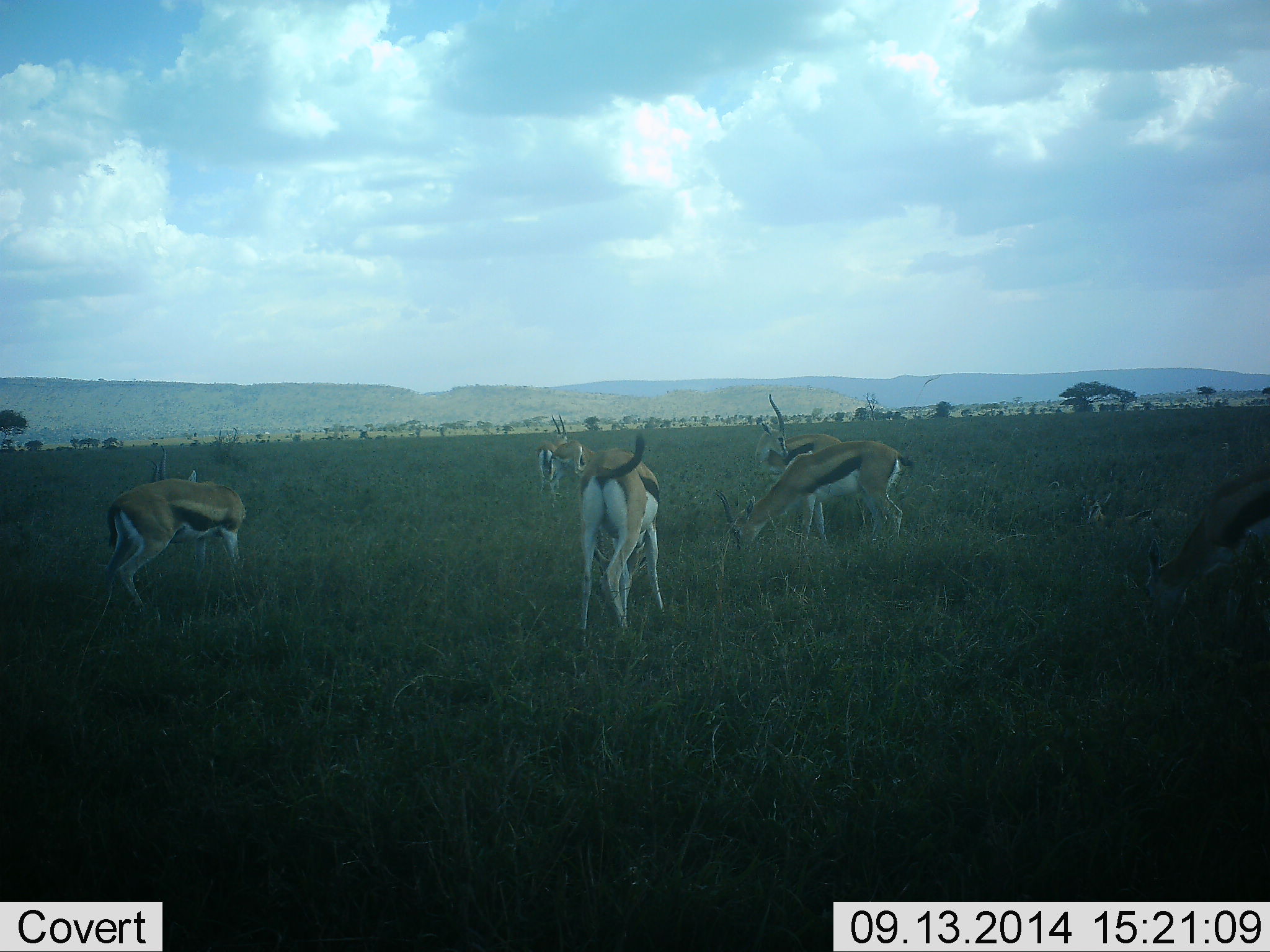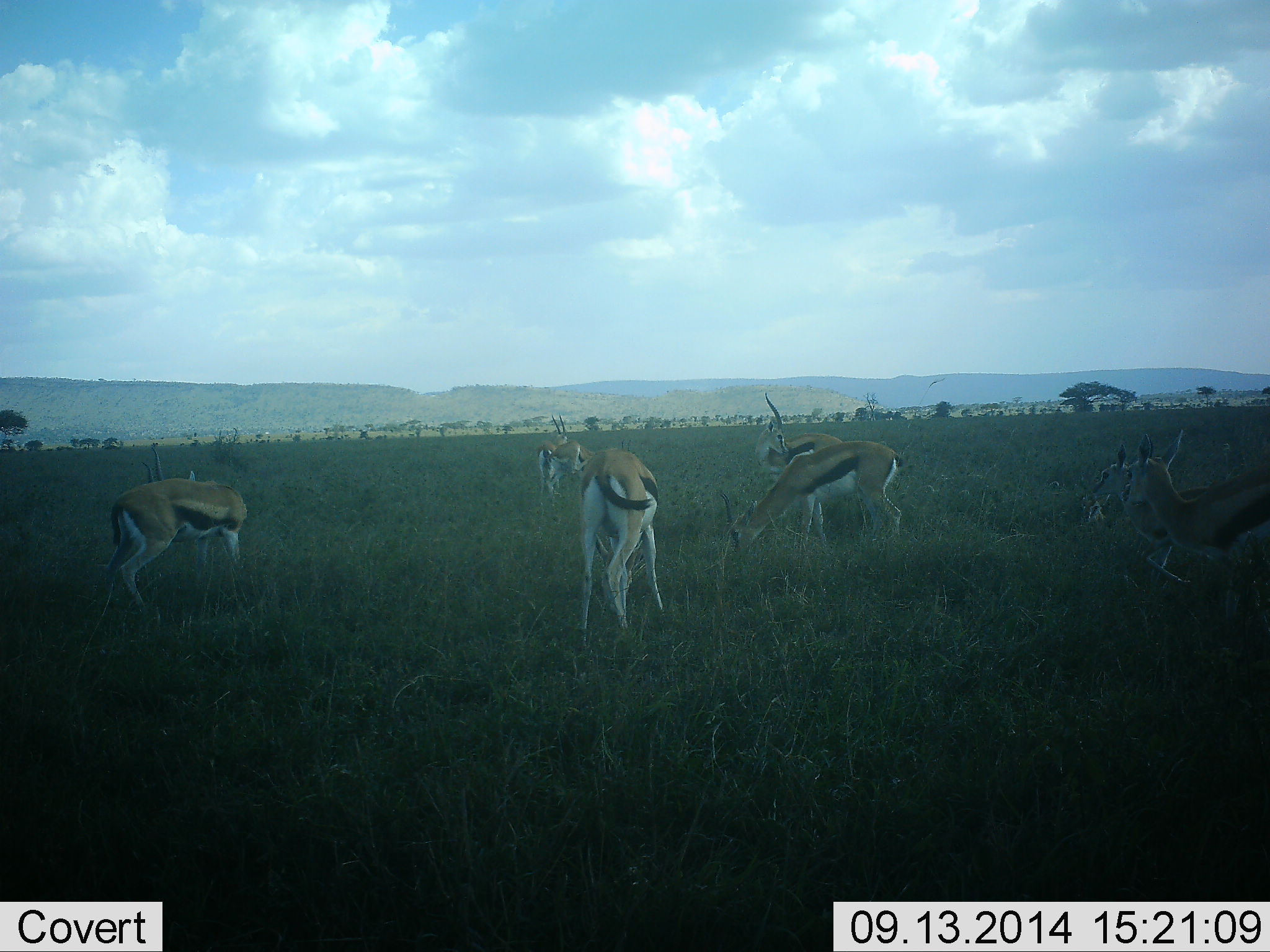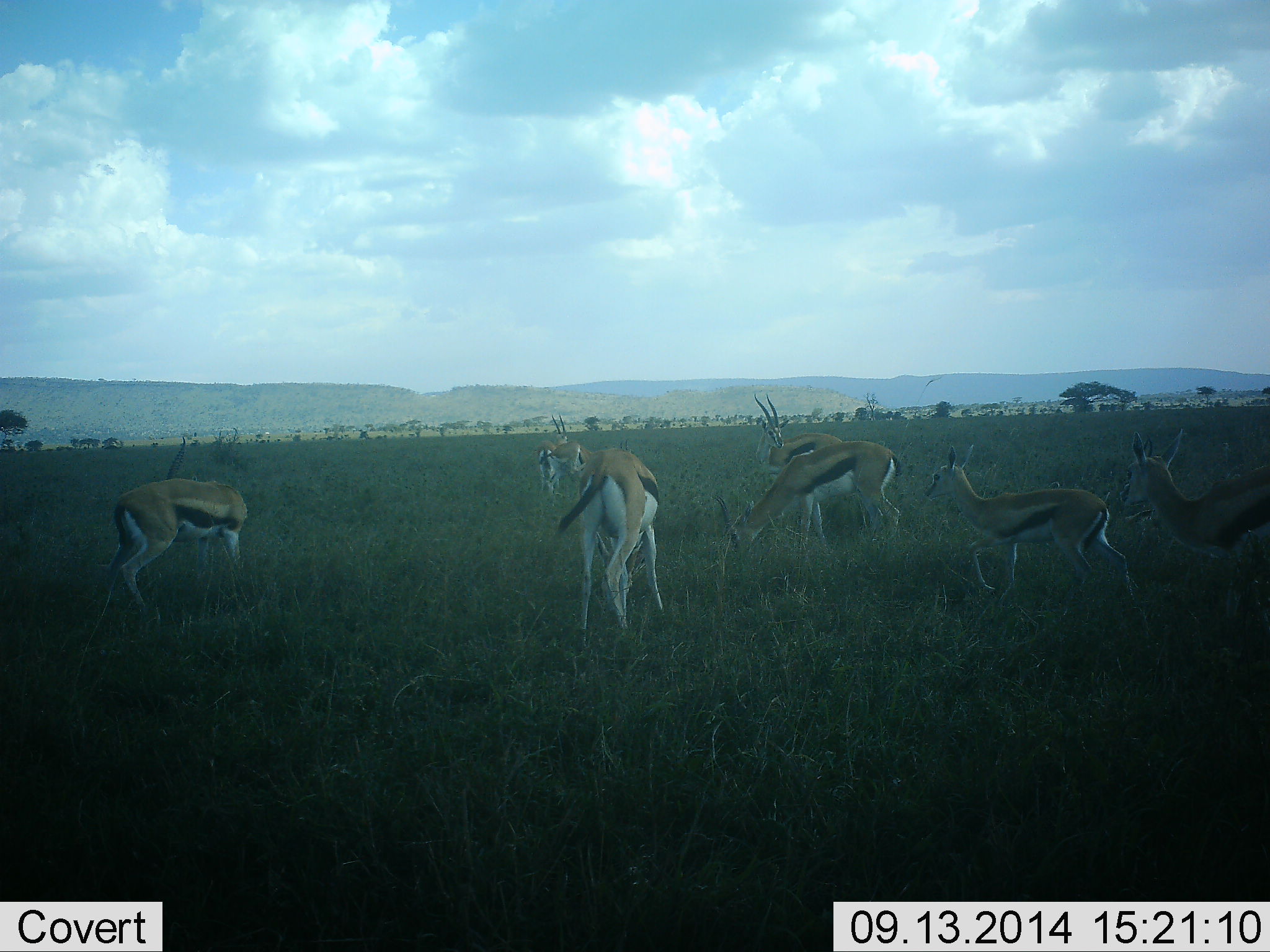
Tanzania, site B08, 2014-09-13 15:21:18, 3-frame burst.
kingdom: Animalia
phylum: Chordata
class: Mammalia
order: Artiodactyla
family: Bovidae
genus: Eudorcas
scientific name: Eudorcas thomsonii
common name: thomson's gazelle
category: gazellethomsons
Gazellethomsons (thomson's gazelle) (Eudorcas thomsonii), count 7. Behavior (volunteer vote fractions): standing 90%, resting 10%, moving 80%, interacting 0%. Young present (vote fraction): 10%. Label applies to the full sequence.